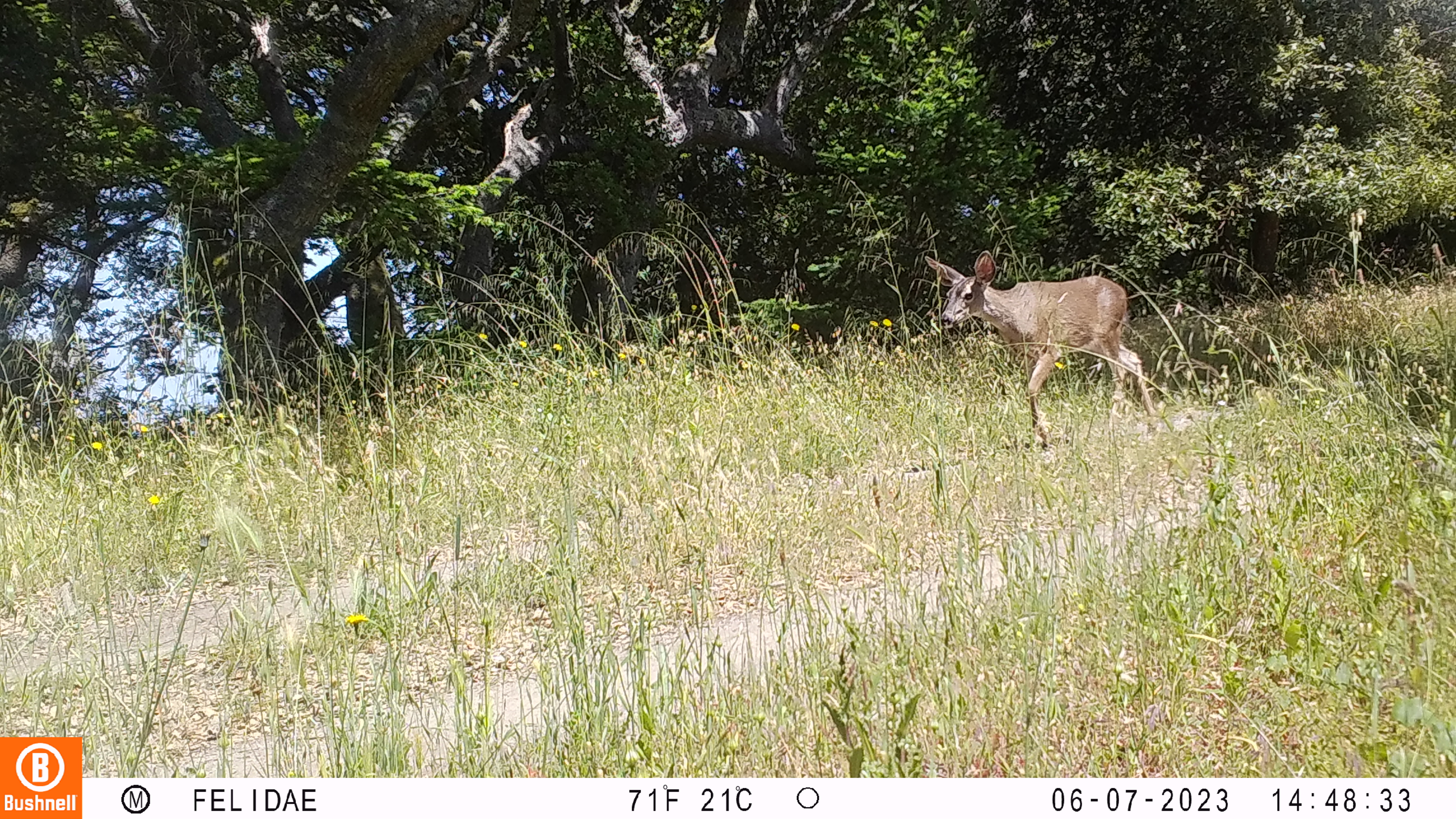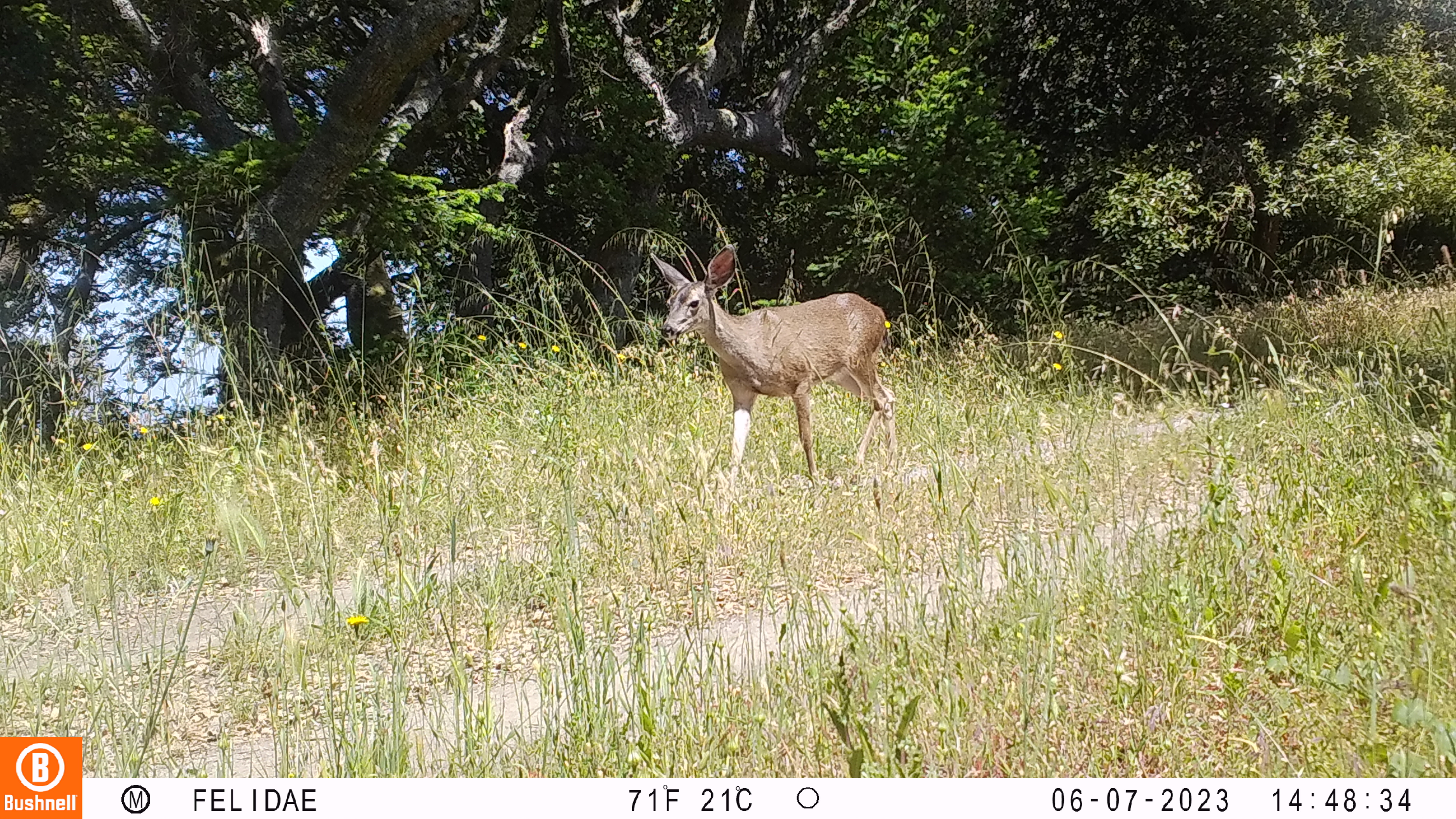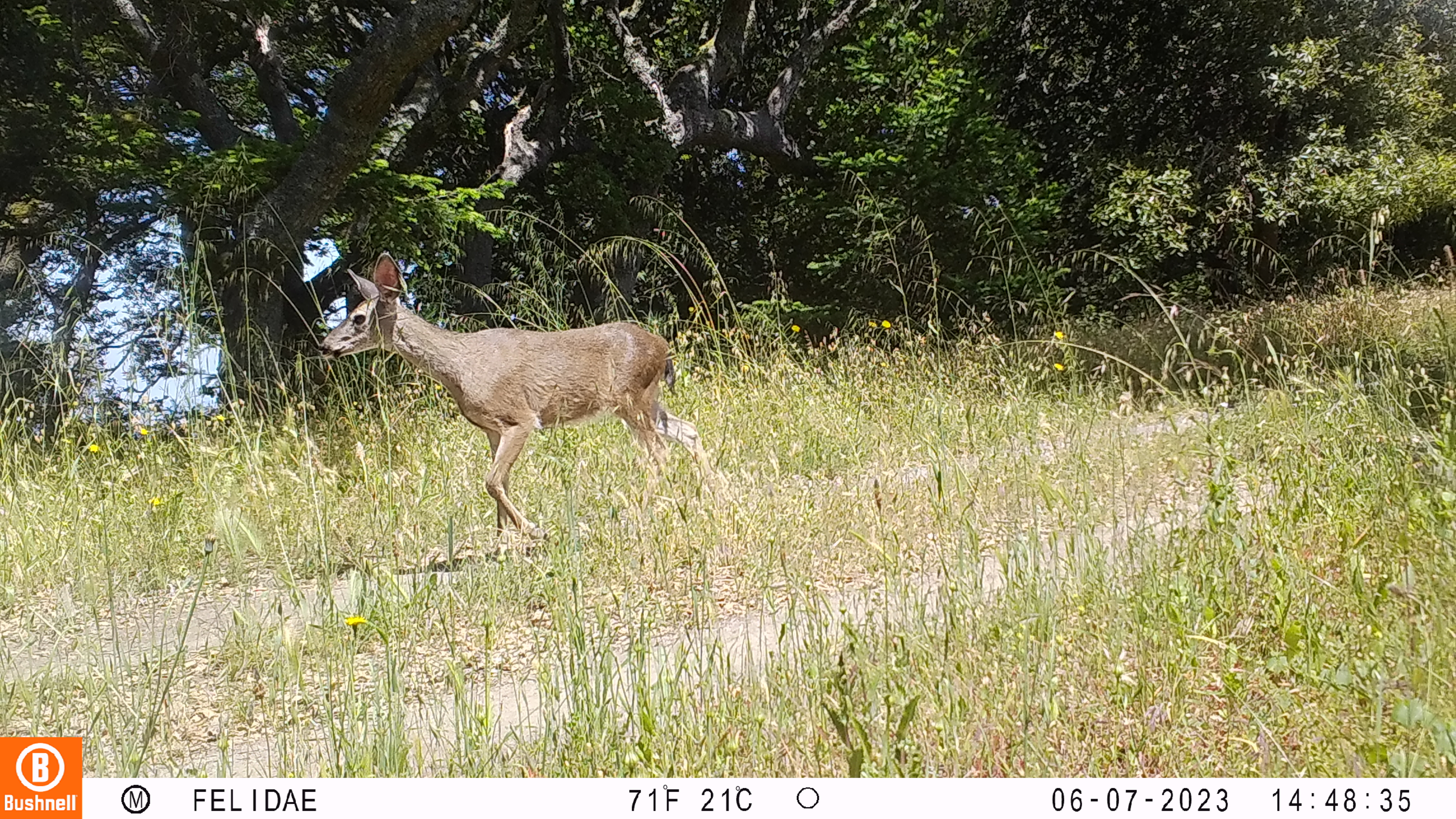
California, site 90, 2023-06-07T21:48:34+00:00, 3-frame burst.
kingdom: Animalia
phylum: Chordata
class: Mammalia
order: Artiodactyla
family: Cervidae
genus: Odocoileus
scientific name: Odocoileus hemionus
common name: mule deer